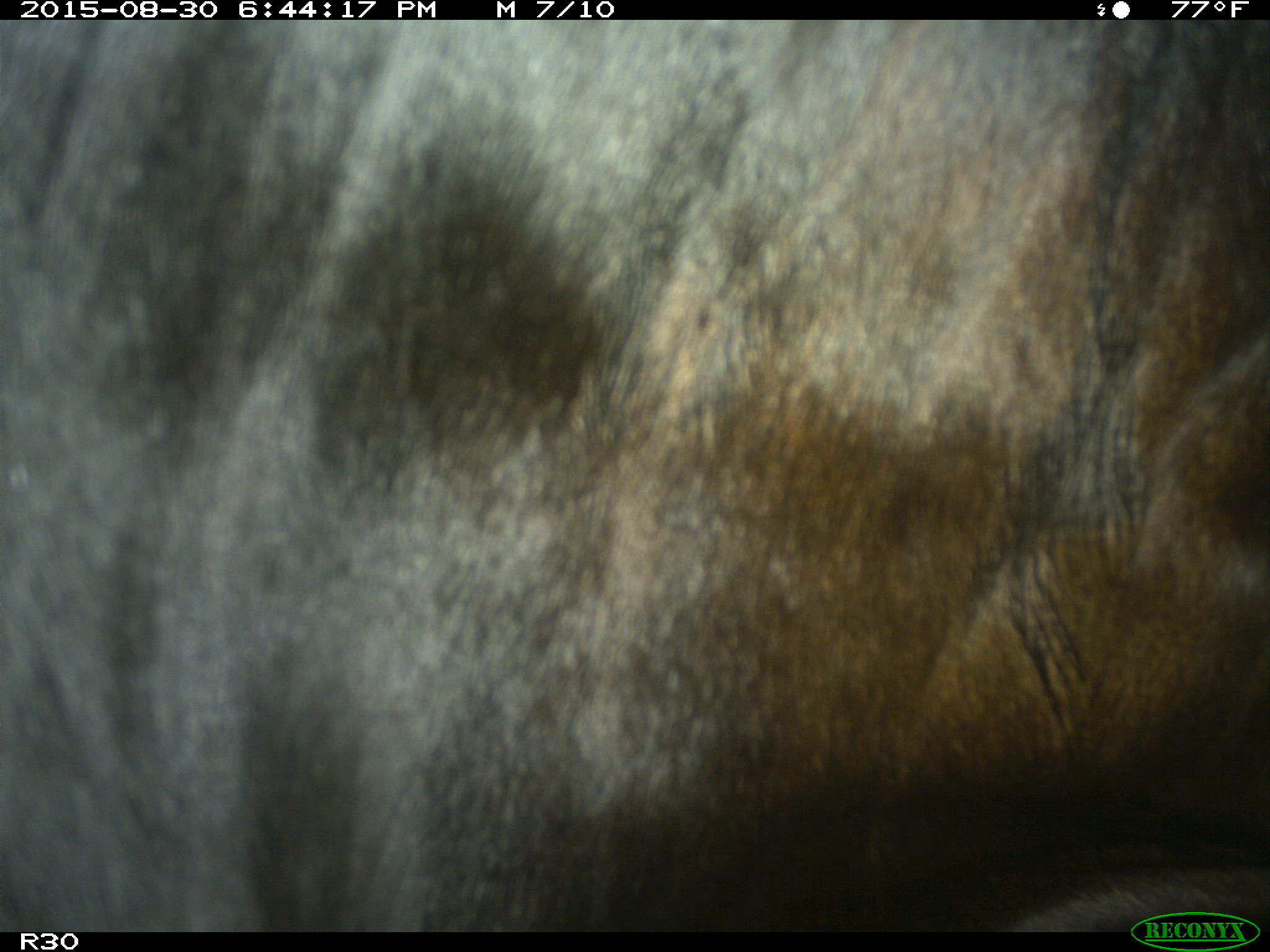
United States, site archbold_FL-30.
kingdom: Animalia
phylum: Chordata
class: Mammalia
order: Artiodactyla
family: Bovidae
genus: Bos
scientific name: Bos taurus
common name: domestic cow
Bos taurus (domestic cow).